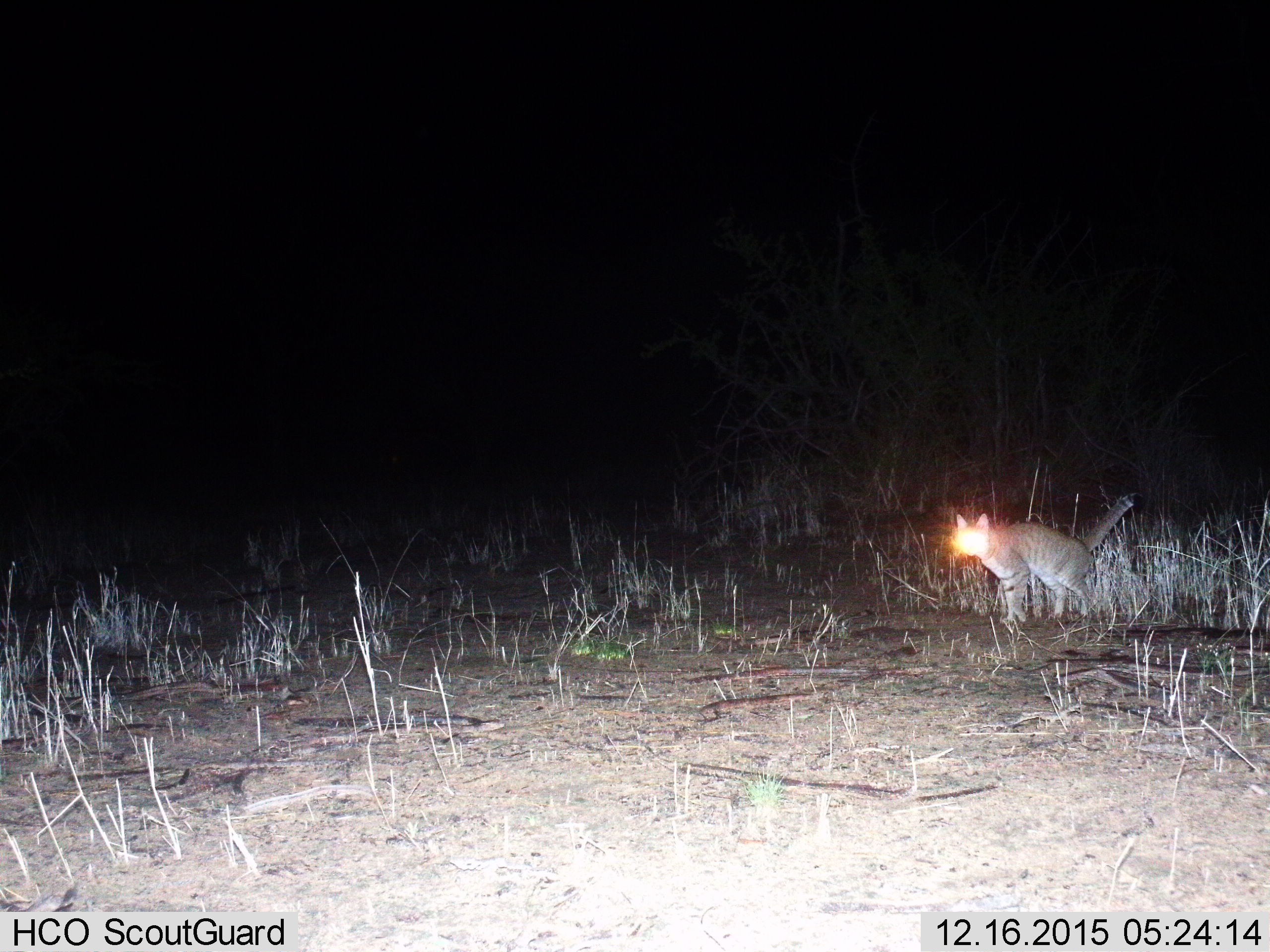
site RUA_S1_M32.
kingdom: Animalia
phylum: Chordata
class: Mammalia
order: Carnivora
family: Felidae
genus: Felis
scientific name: Felis lybica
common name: african wild cat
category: africanwildcat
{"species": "africanwildcat (african wild cat) (Felis lybica)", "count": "1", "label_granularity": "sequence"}